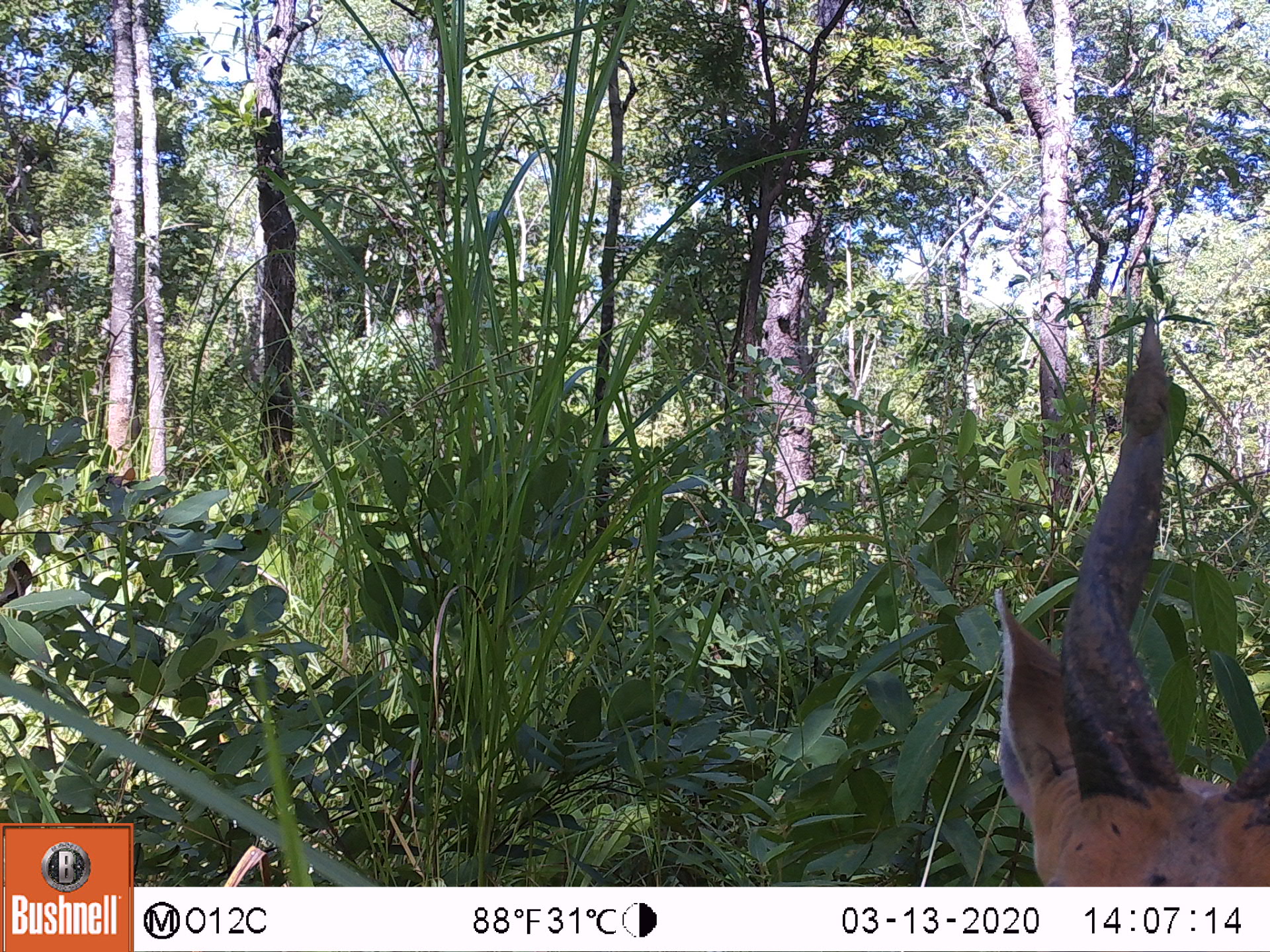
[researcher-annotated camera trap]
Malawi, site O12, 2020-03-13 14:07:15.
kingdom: Animalia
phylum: Chordata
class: Mammalia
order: Artiodactyla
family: Bovidae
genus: Tragelaphus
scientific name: Tragelaphus sylvaticus sylvaticus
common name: cape bushbuck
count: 1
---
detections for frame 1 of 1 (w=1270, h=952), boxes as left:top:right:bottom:
cape bushbuck: 991:300:1268:880